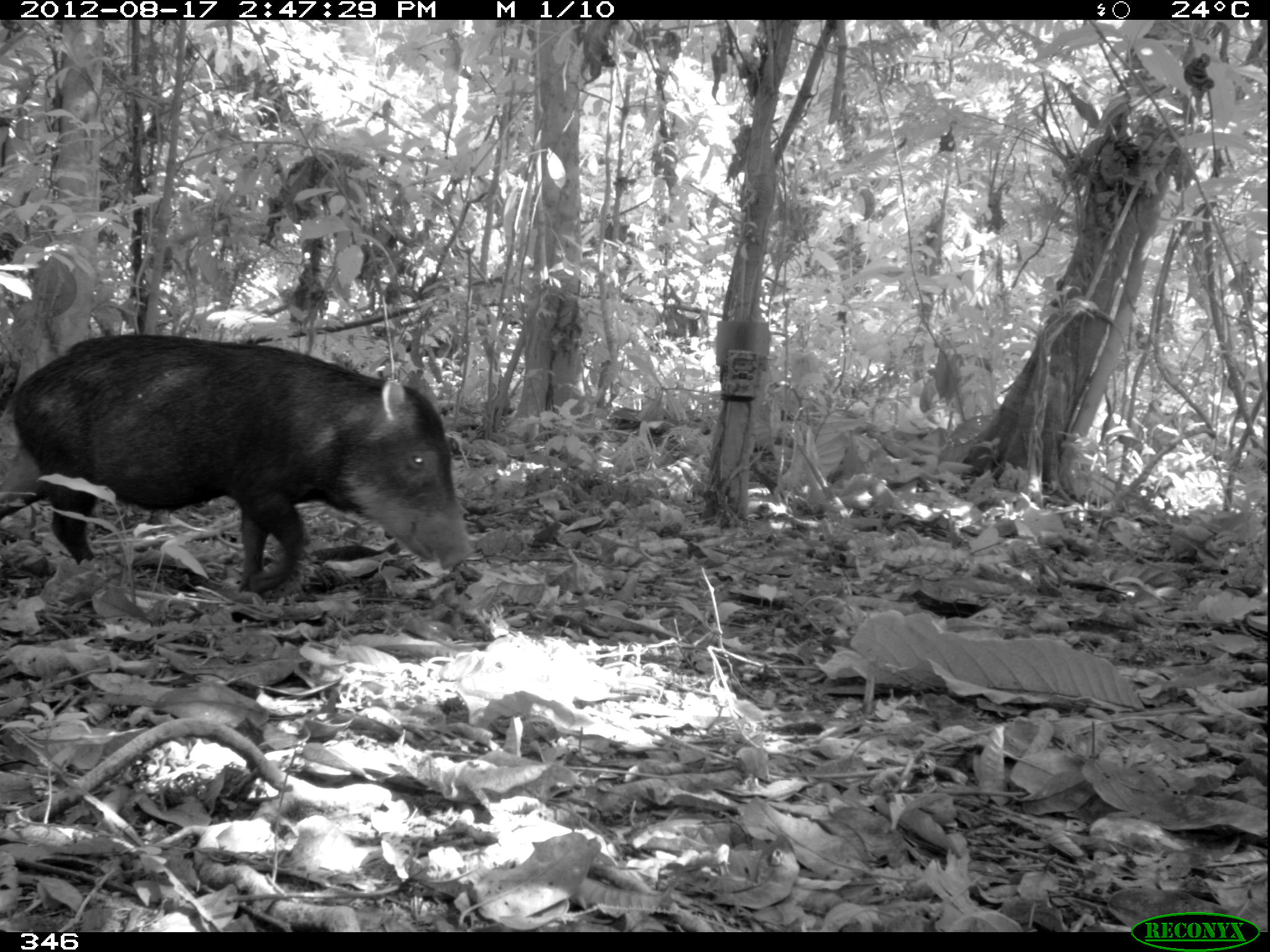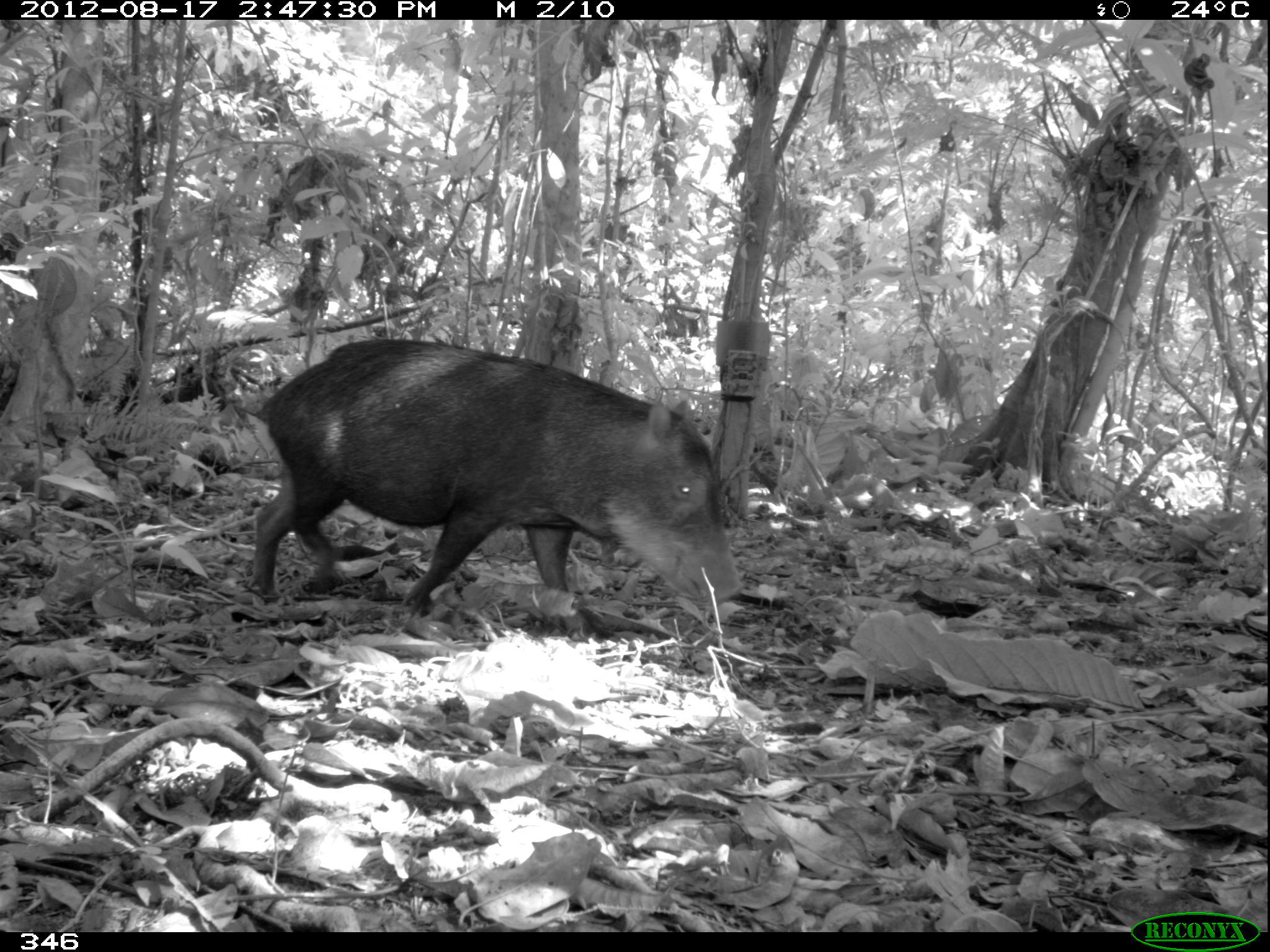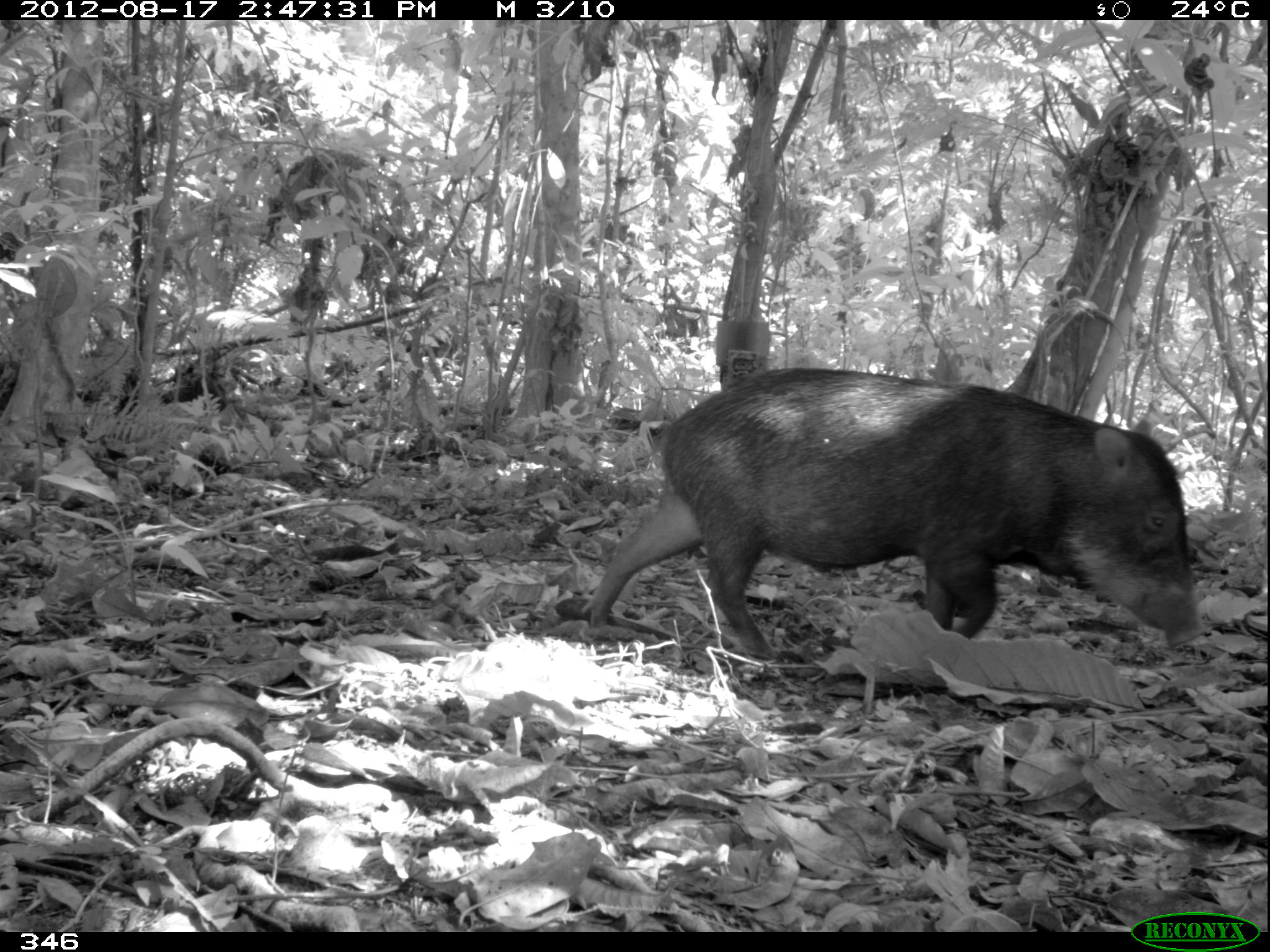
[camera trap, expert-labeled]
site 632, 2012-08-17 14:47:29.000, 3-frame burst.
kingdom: Animalia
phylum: Chordata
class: Mammalia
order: Artiodactyla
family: Tayassuidae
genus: Tayassu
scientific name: Tayassu pecari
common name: white-lipped peccary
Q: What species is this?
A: Tayassu pecari (white-lipped peccary).